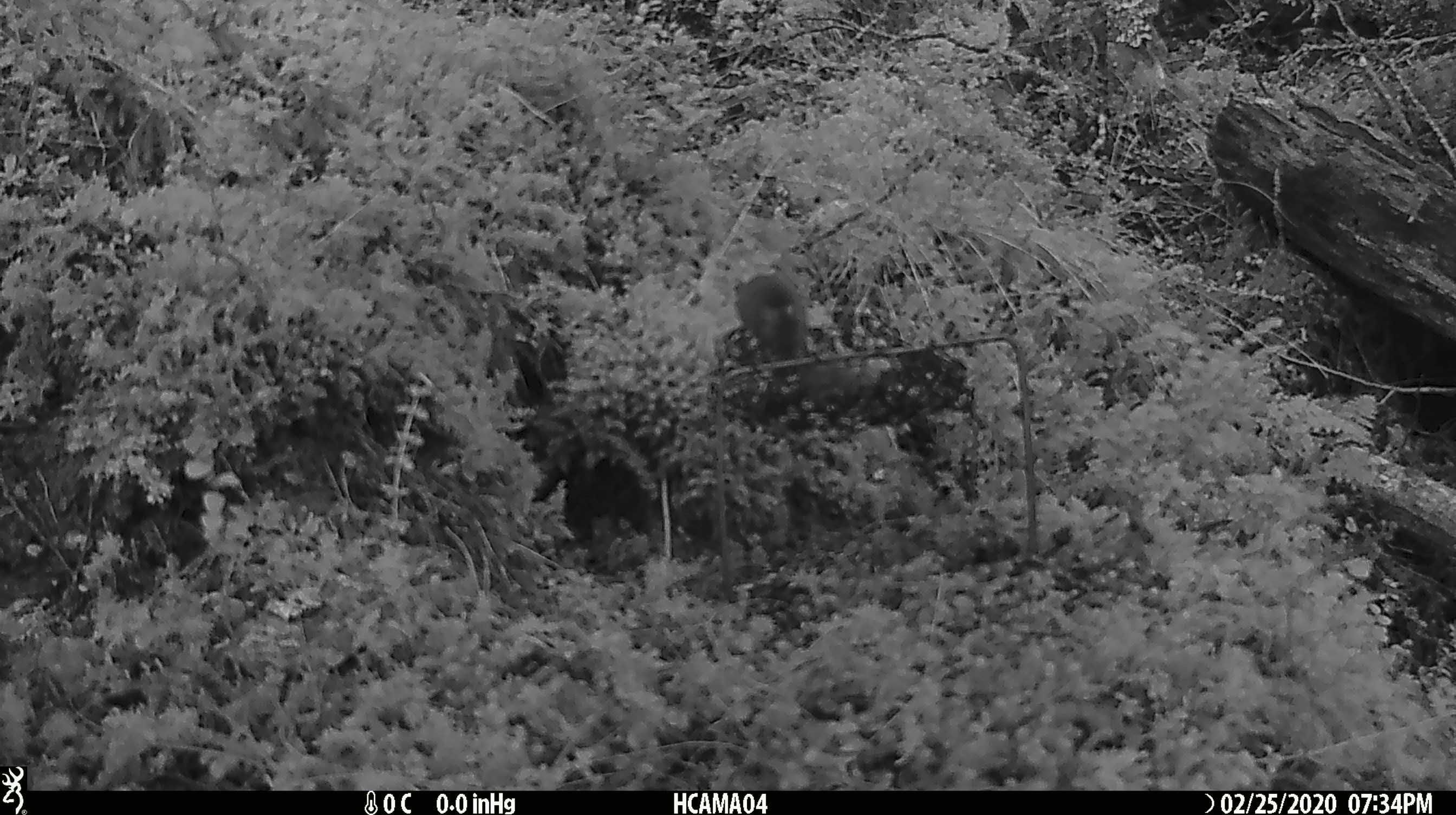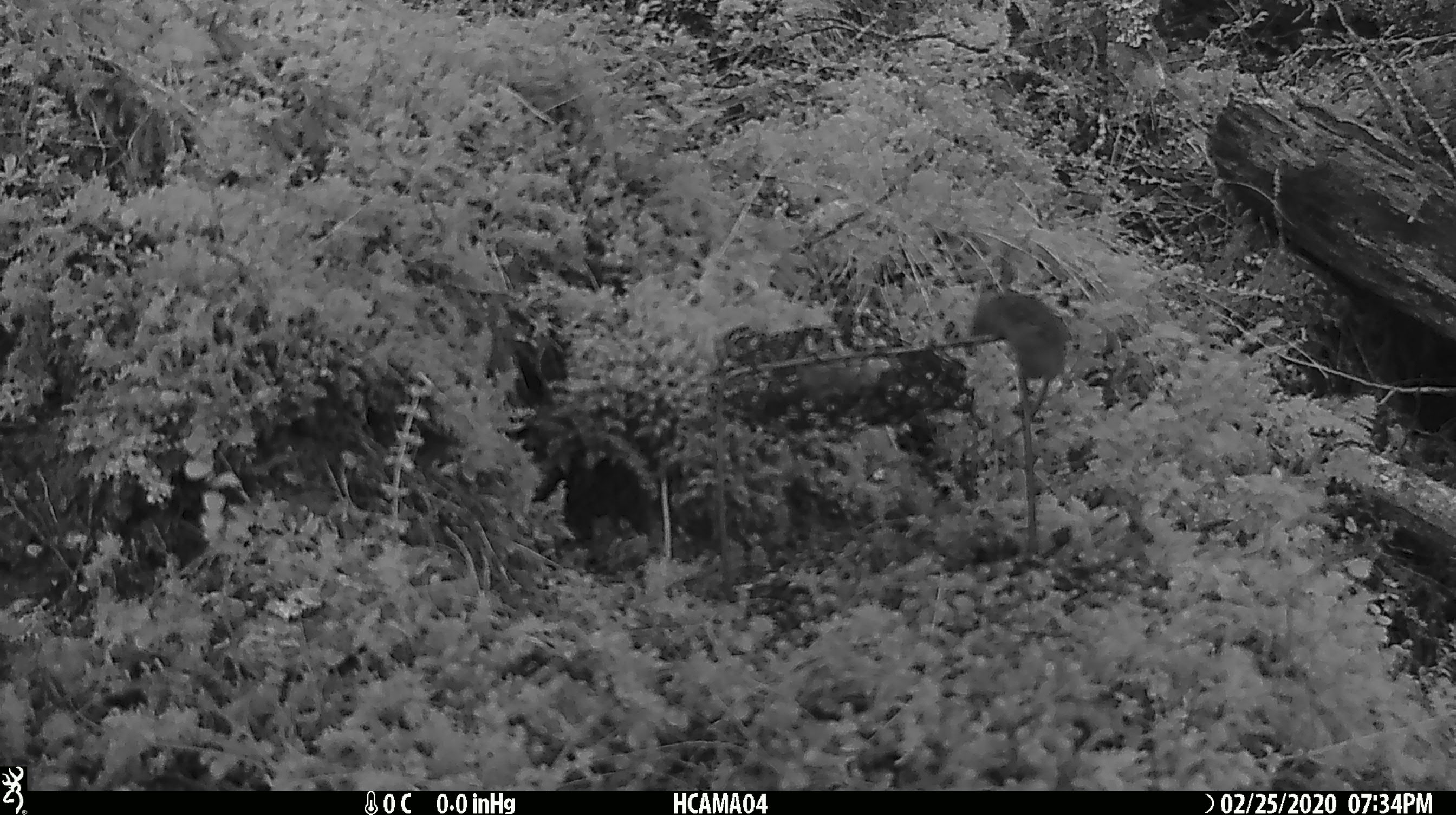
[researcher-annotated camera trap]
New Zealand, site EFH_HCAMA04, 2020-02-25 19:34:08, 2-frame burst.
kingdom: Animalia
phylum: Chordata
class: Mammalia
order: Rodentia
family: Muridae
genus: Mus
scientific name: Mus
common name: mouse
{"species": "mouse (Mus)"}